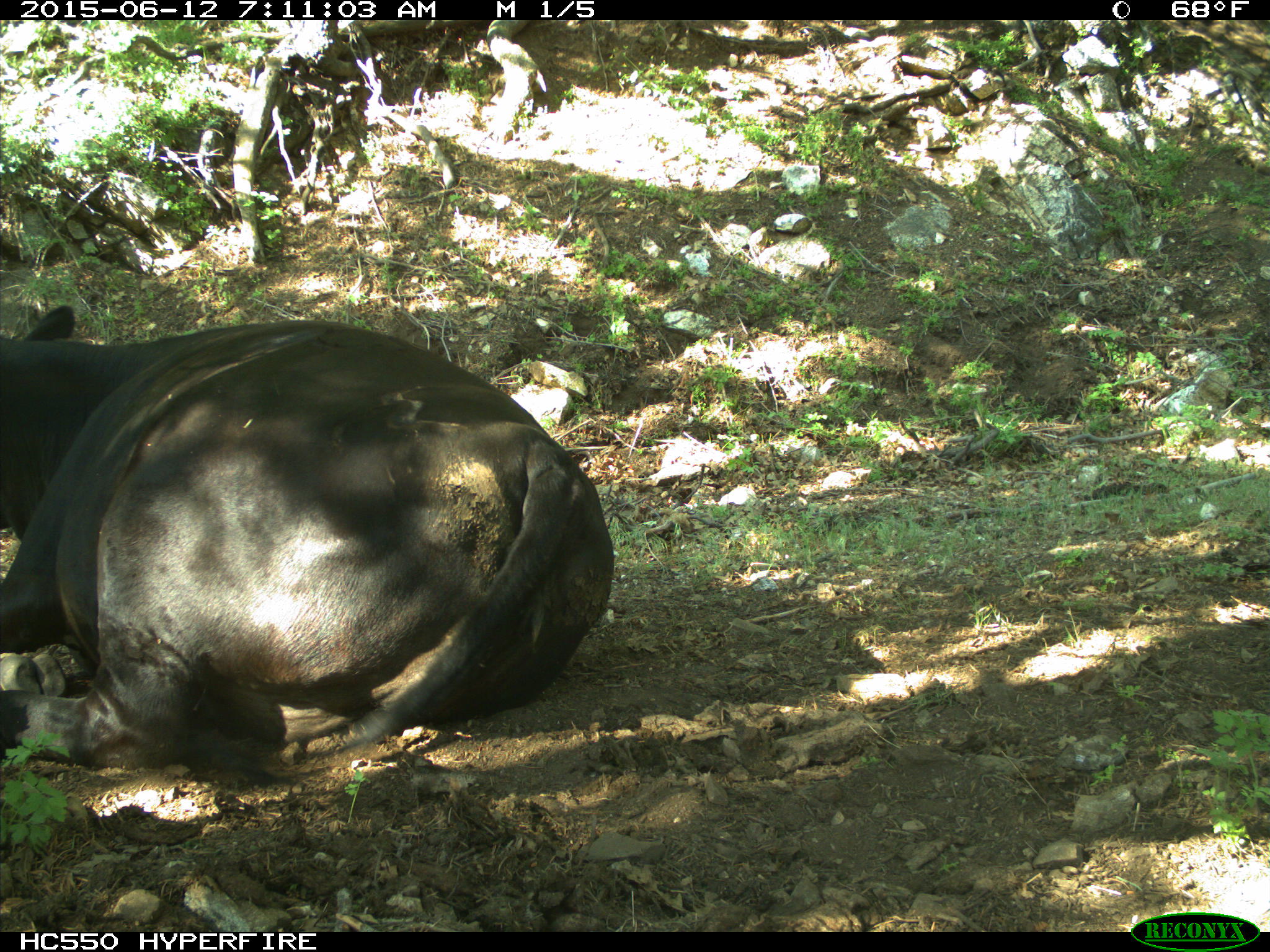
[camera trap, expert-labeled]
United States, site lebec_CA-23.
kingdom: Animalia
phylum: Chordata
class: Mammalia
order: Artiodactyla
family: Bovidae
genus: Bos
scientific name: Bos taurus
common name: domestic cow